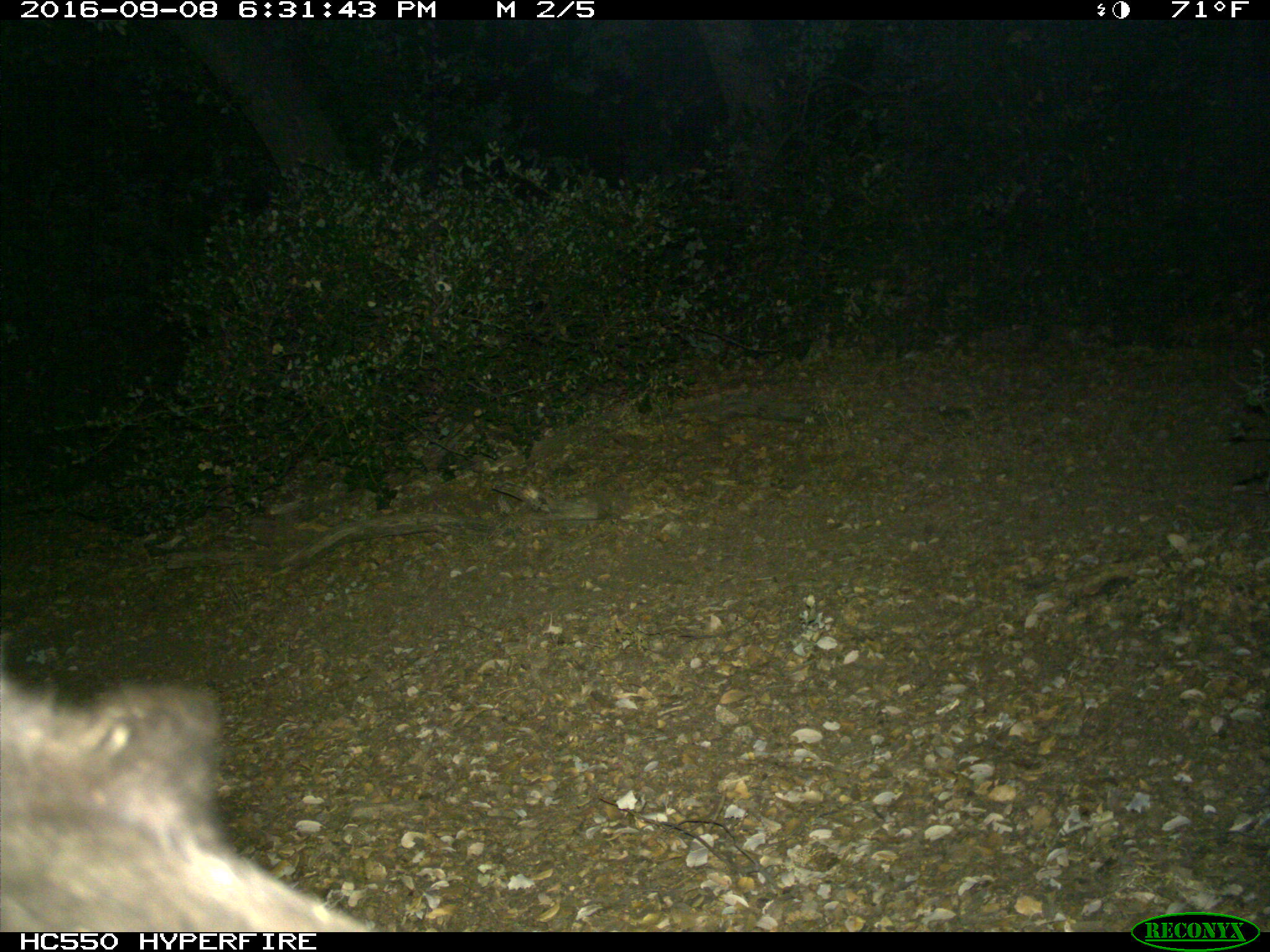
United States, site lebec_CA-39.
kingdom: Animalia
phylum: Chordata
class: Mammalia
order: Carnivora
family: Ursidae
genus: Ursus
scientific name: Ursus americanus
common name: american black bear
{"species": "Ursus americanus (american black bear)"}